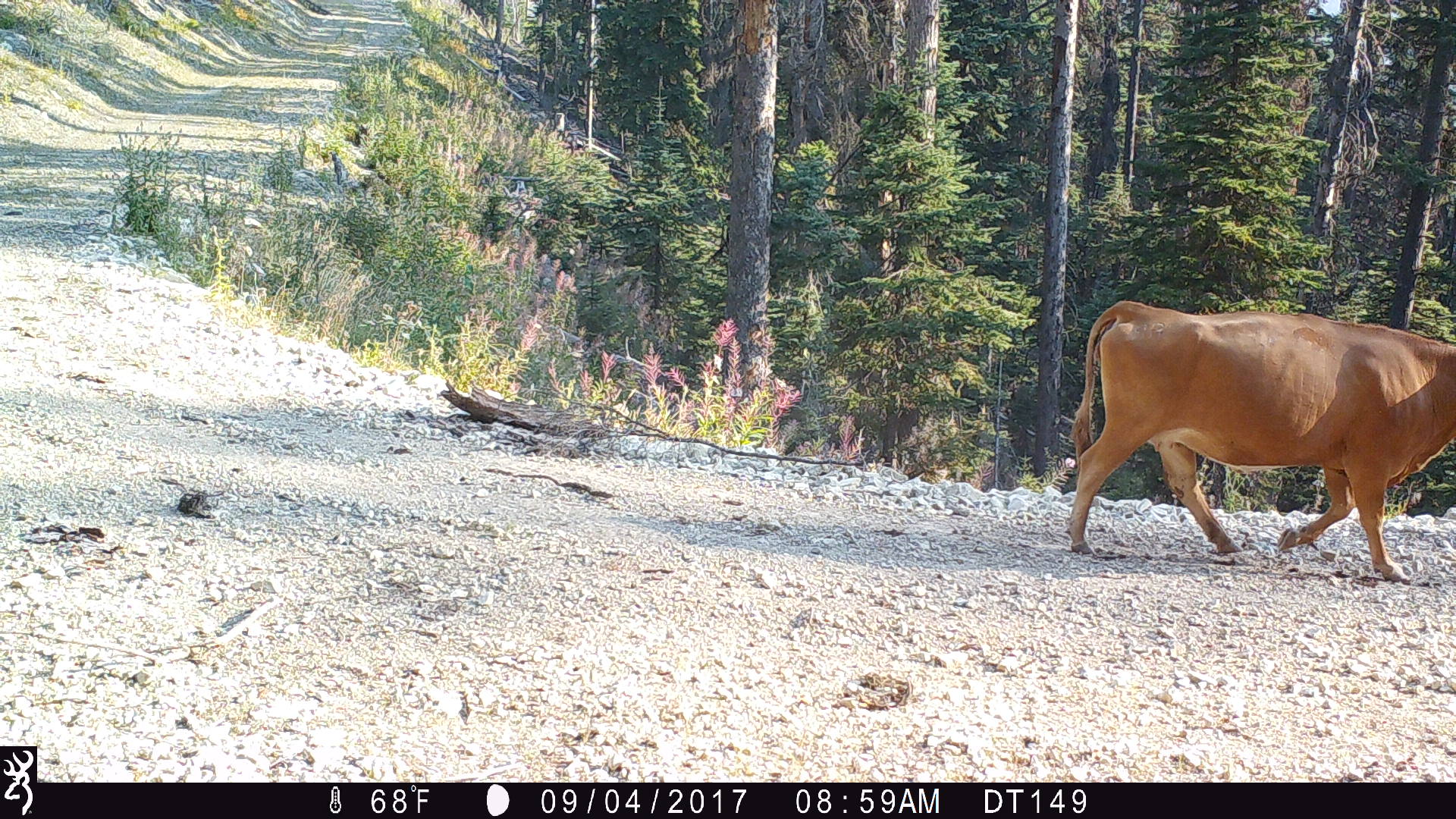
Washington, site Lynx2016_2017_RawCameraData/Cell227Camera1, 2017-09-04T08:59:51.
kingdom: Animalia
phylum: Chordata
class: Mammalia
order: Artiodactyla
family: Bovidae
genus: Bos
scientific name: Bos taurus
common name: domestic cattle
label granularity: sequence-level